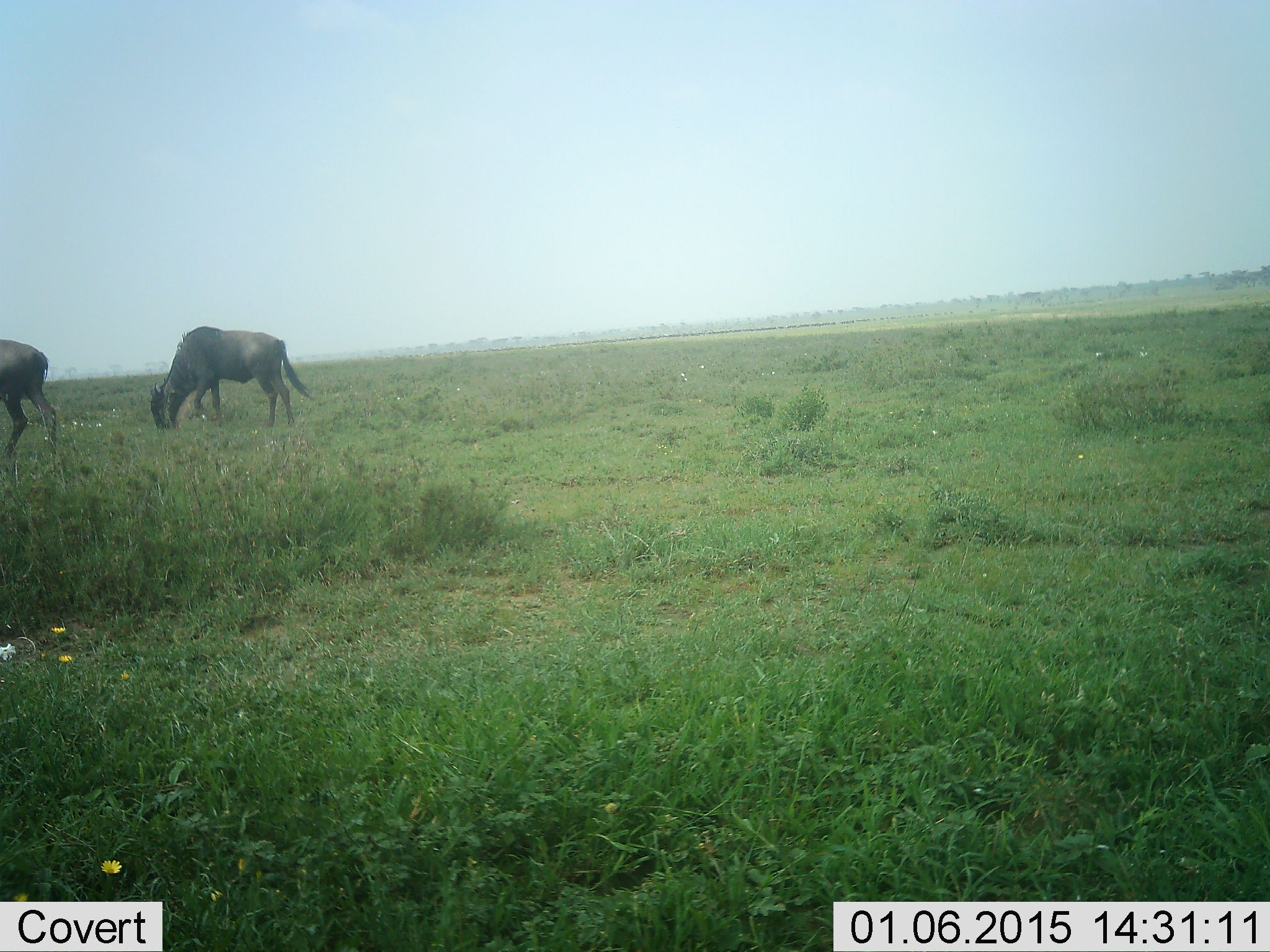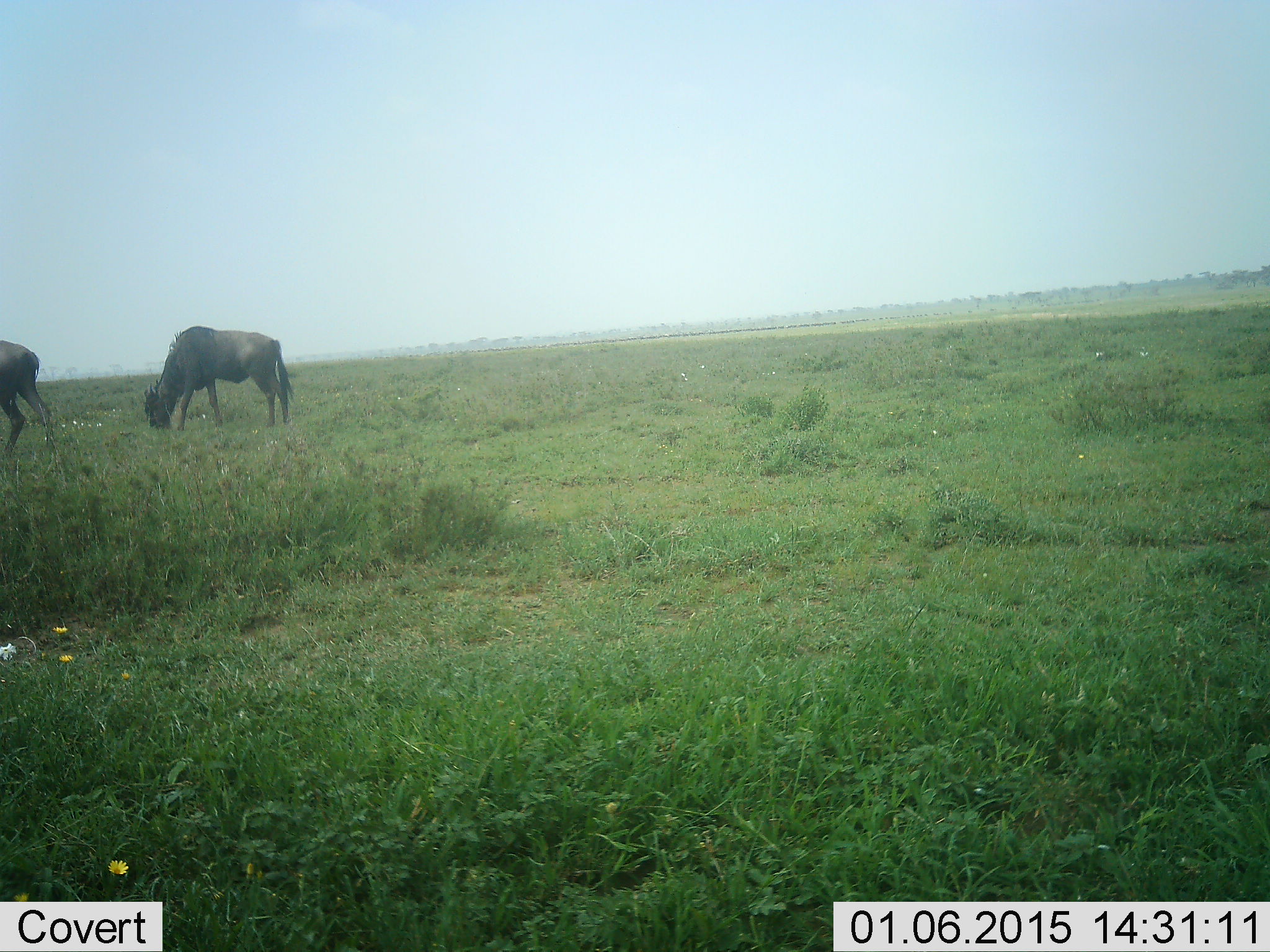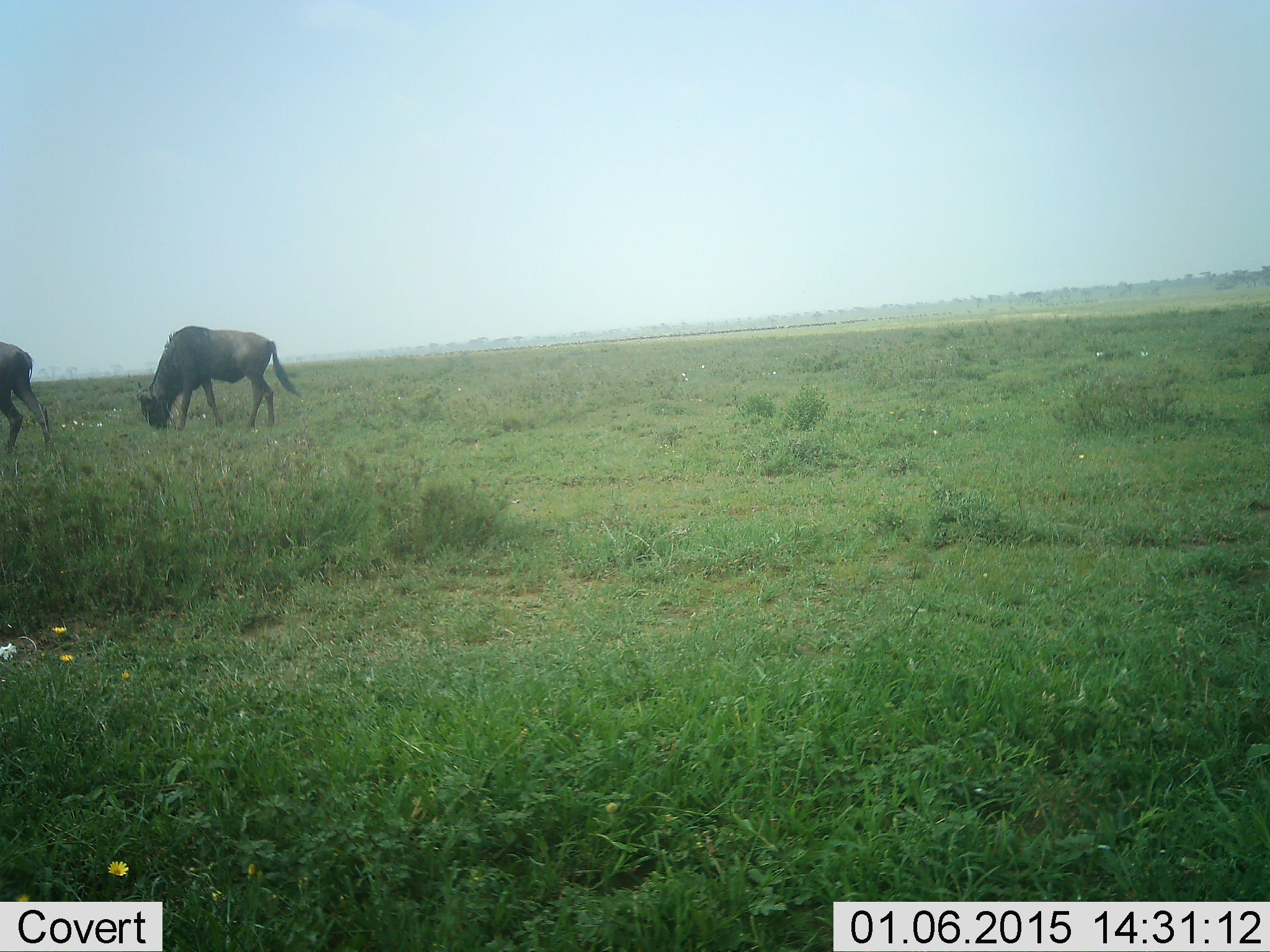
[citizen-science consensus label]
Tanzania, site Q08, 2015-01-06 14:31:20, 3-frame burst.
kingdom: Animalia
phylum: Chordata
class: Mammalia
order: Artiodactyla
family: Bovidae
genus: Connochaetes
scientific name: Connochaetes taurinus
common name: blue wildebeest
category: wildebeest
Wildebeest (blue wildebeest) (Connochaetes taurinus), count 2. Behavior (volunteer vote fractions): standing 10%, resting 0%, moving 10%, interacting 0%. Young present (vote fraction): 0%. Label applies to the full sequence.